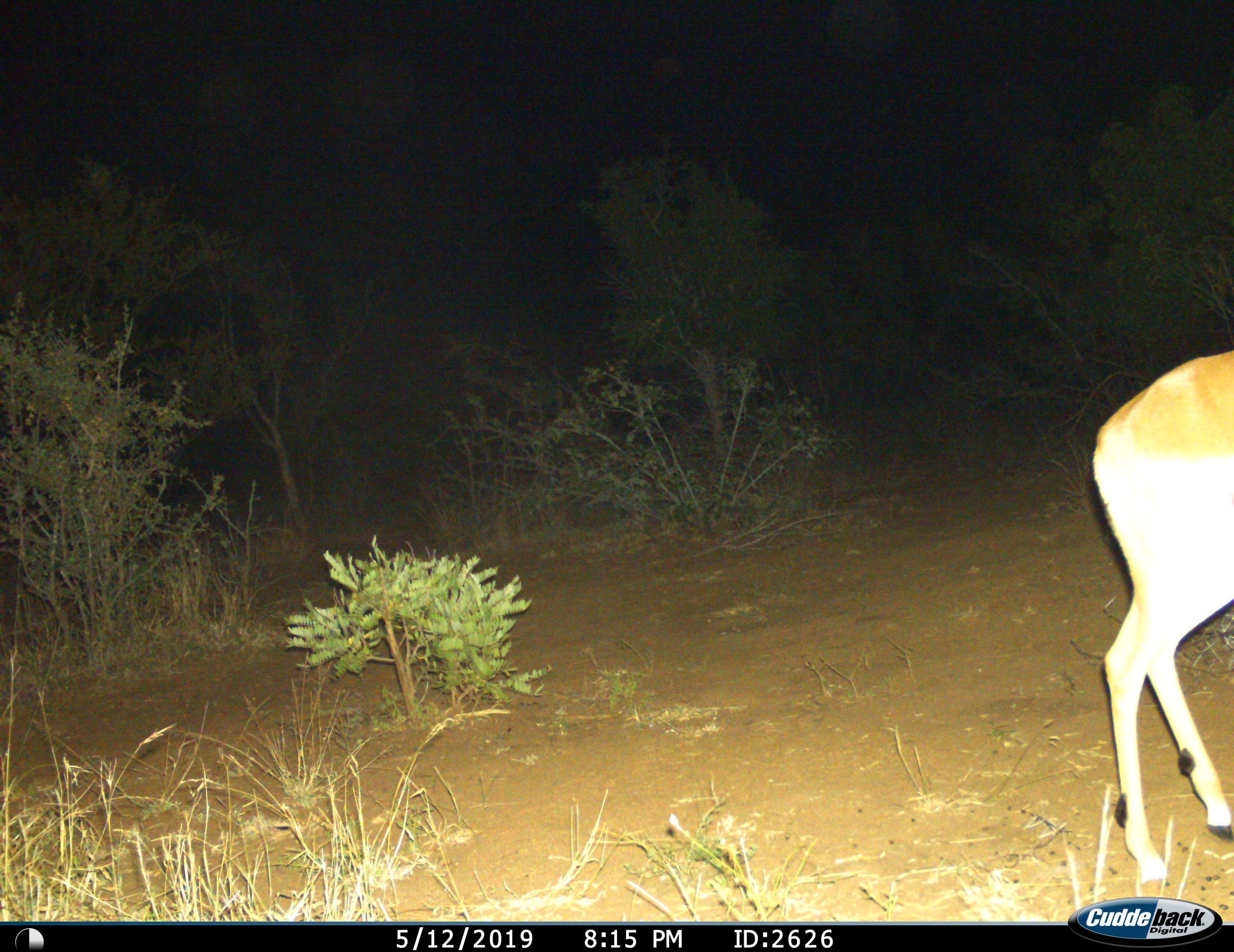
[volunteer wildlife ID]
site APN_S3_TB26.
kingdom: Animalia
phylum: Chordata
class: Mammalia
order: Artiodactyla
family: Bovidae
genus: Aepyceros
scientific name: Aepyceros melampus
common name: impala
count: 1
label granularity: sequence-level